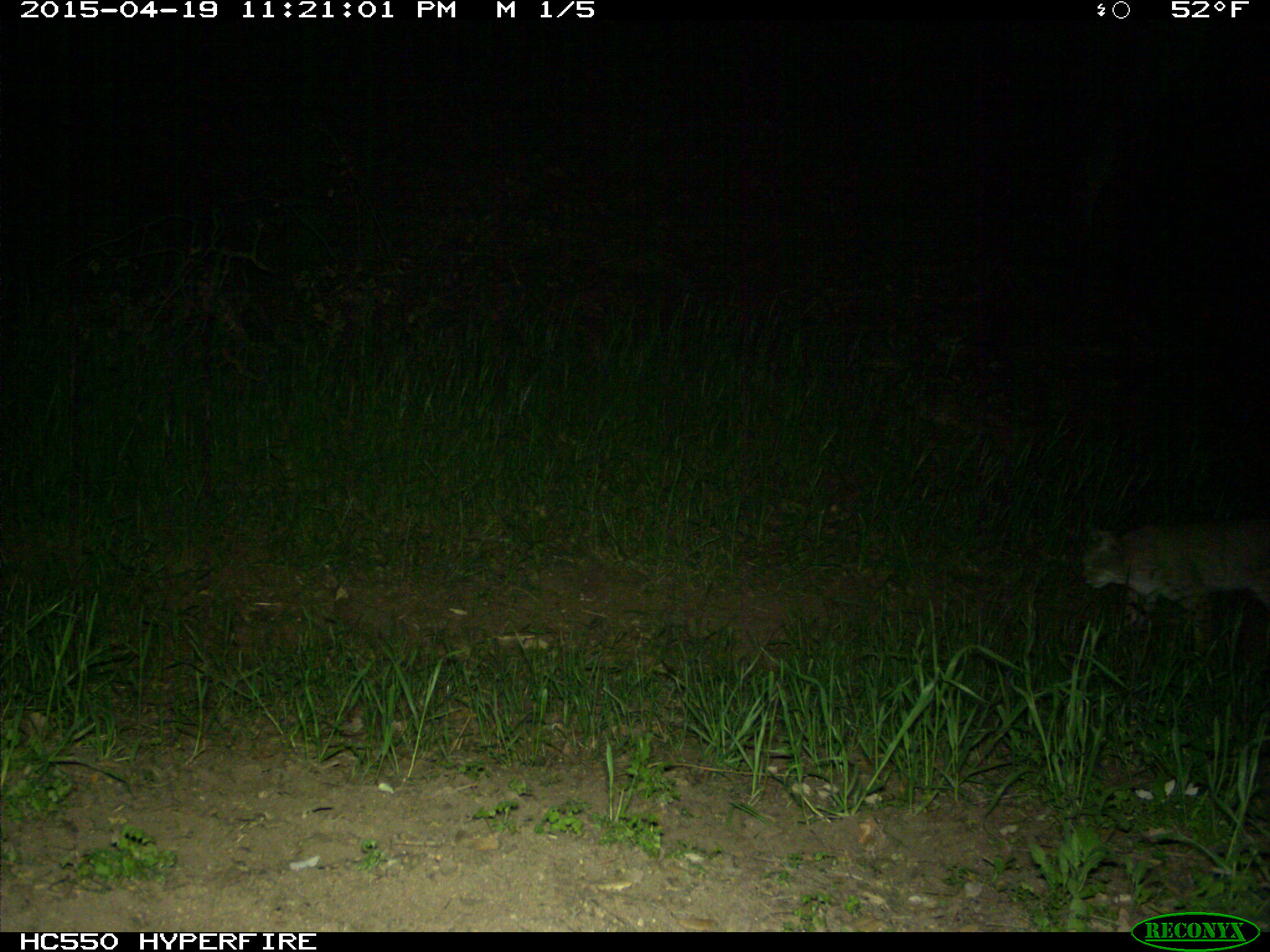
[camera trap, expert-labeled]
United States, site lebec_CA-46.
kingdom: Animalia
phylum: Chordata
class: Mammalia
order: Carnivora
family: Felidae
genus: Lynx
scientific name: Lynx rufus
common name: bobcat